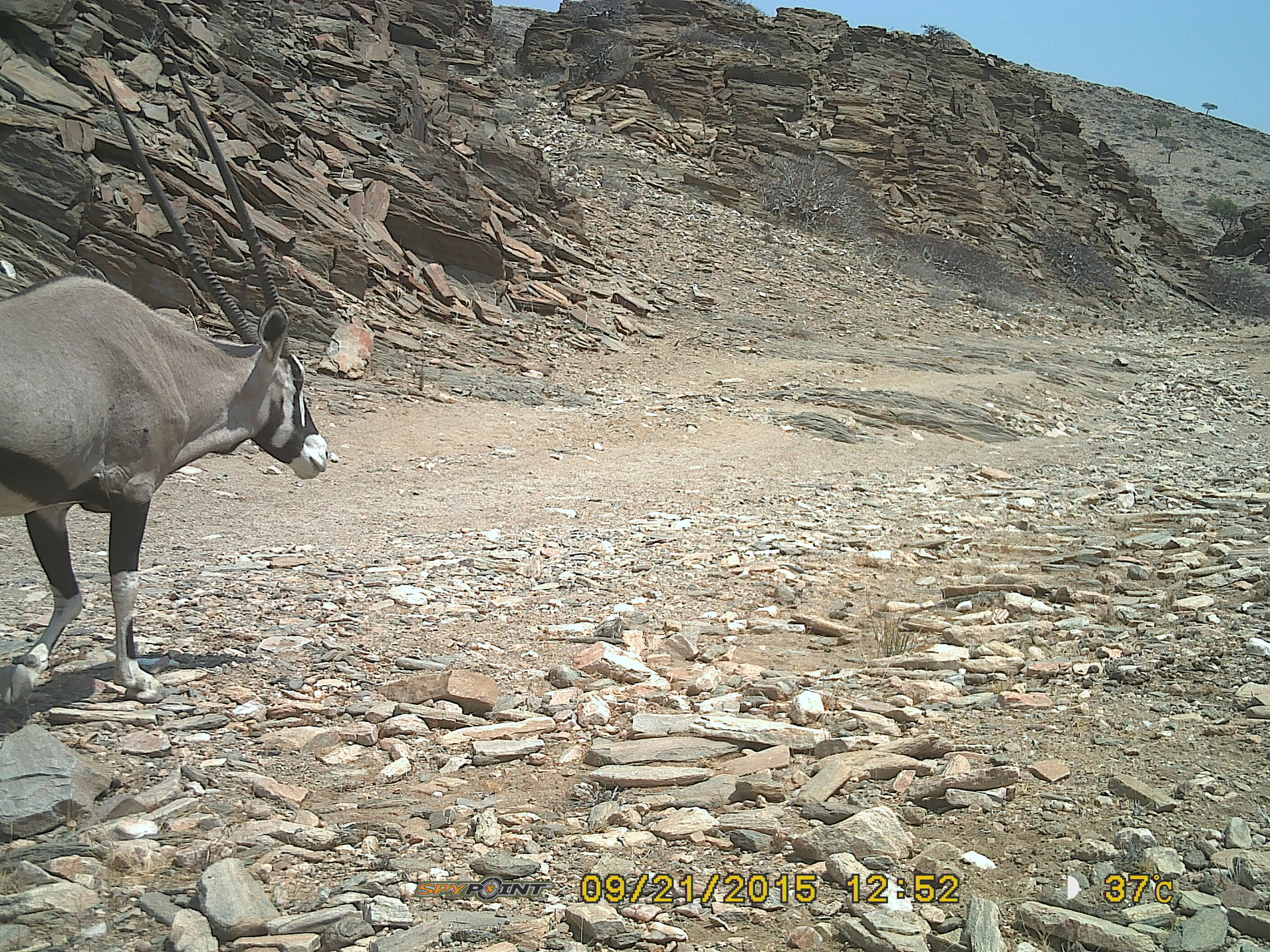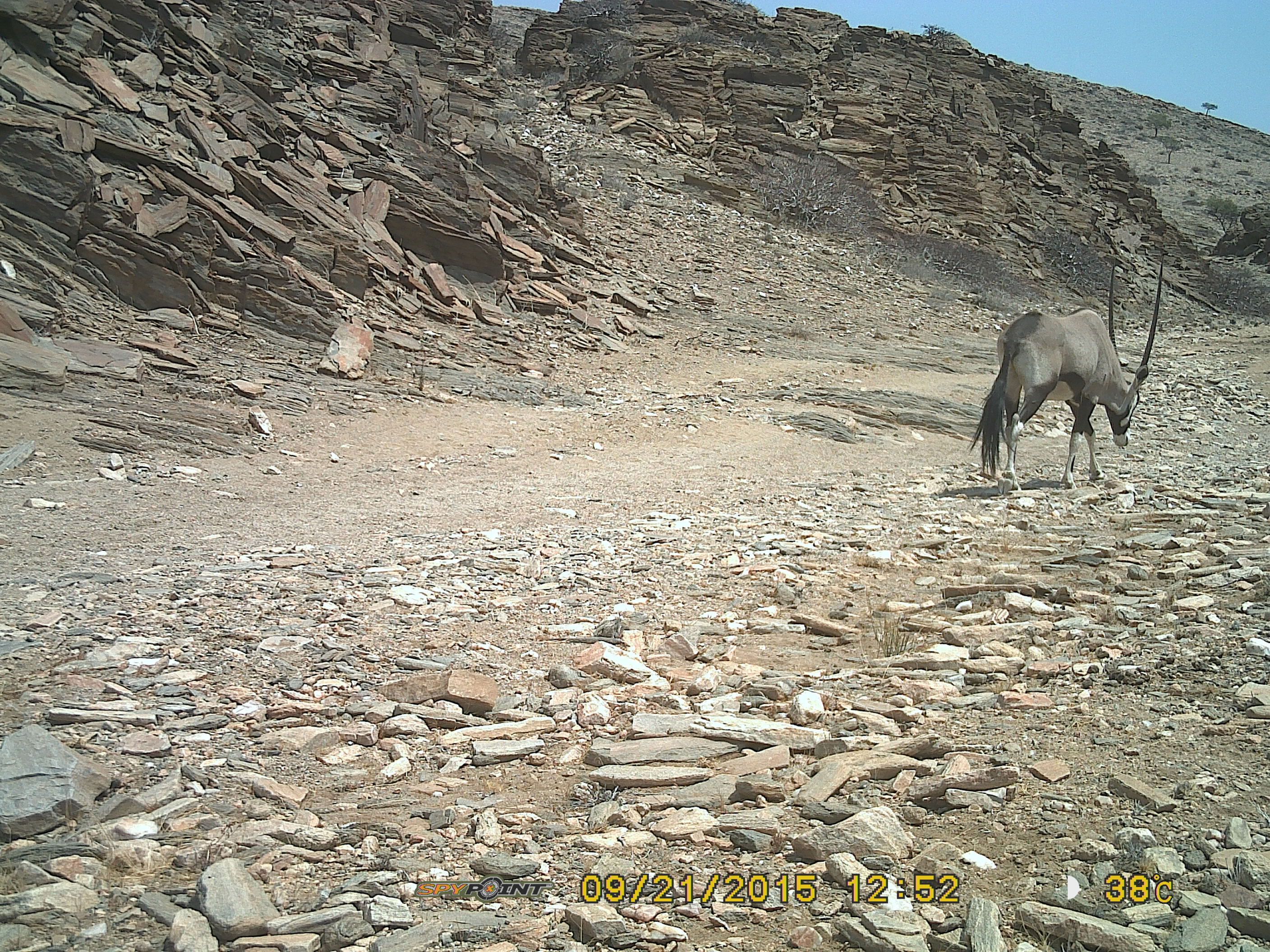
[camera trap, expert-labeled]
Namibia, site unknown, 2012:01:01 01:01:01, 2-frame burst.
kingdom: Animalia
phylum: Chordata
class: Mammalia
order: Artiodactyla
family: Bovidae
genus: Oryx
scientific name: Oryx gazella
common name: gemsbok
Oryx gazella (gemsbok).